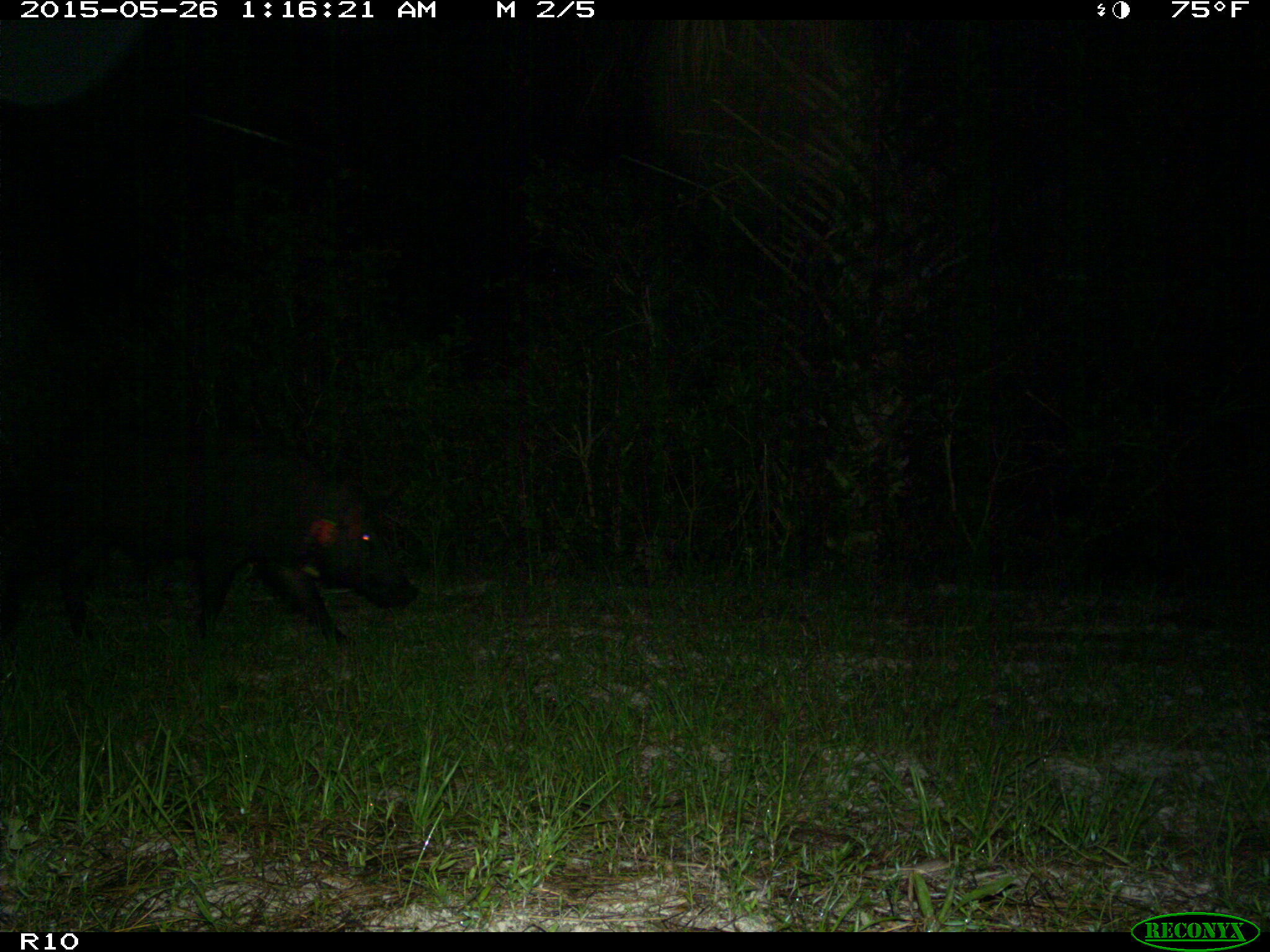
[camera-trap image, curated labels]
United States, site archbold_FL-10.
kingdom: Animalia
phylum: Chordata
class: Mammalia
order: Artiodactyla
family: Suidae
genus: Sus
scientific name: Sus scrofa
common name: wild boar